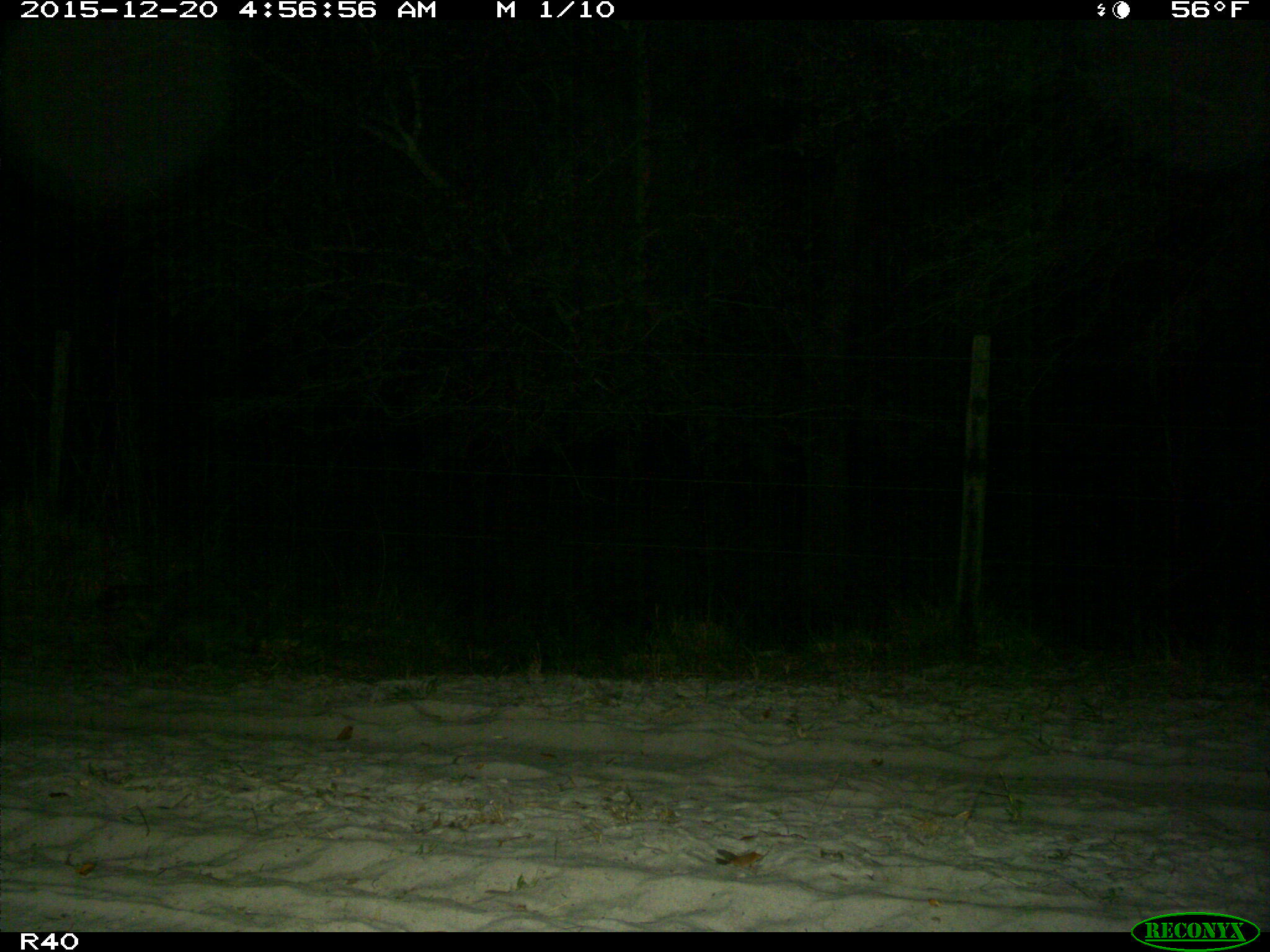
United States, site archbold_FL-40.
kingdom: Animalia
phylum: Chordata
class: Mammalia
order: Carnivora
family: Procyonidae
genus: Procyon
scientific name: Procyon lotor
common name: common raccoon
Procyon lotor (common raccoon).